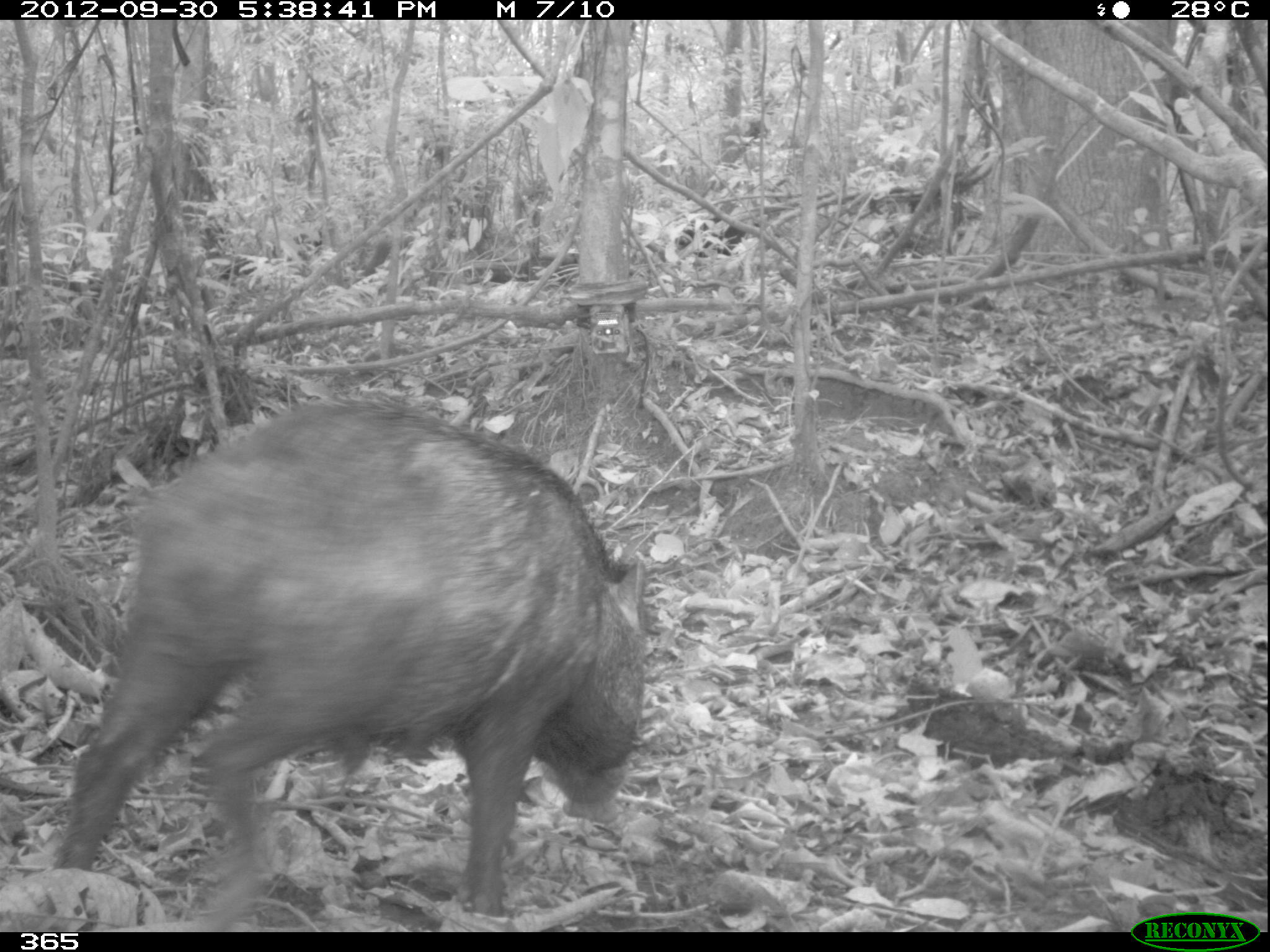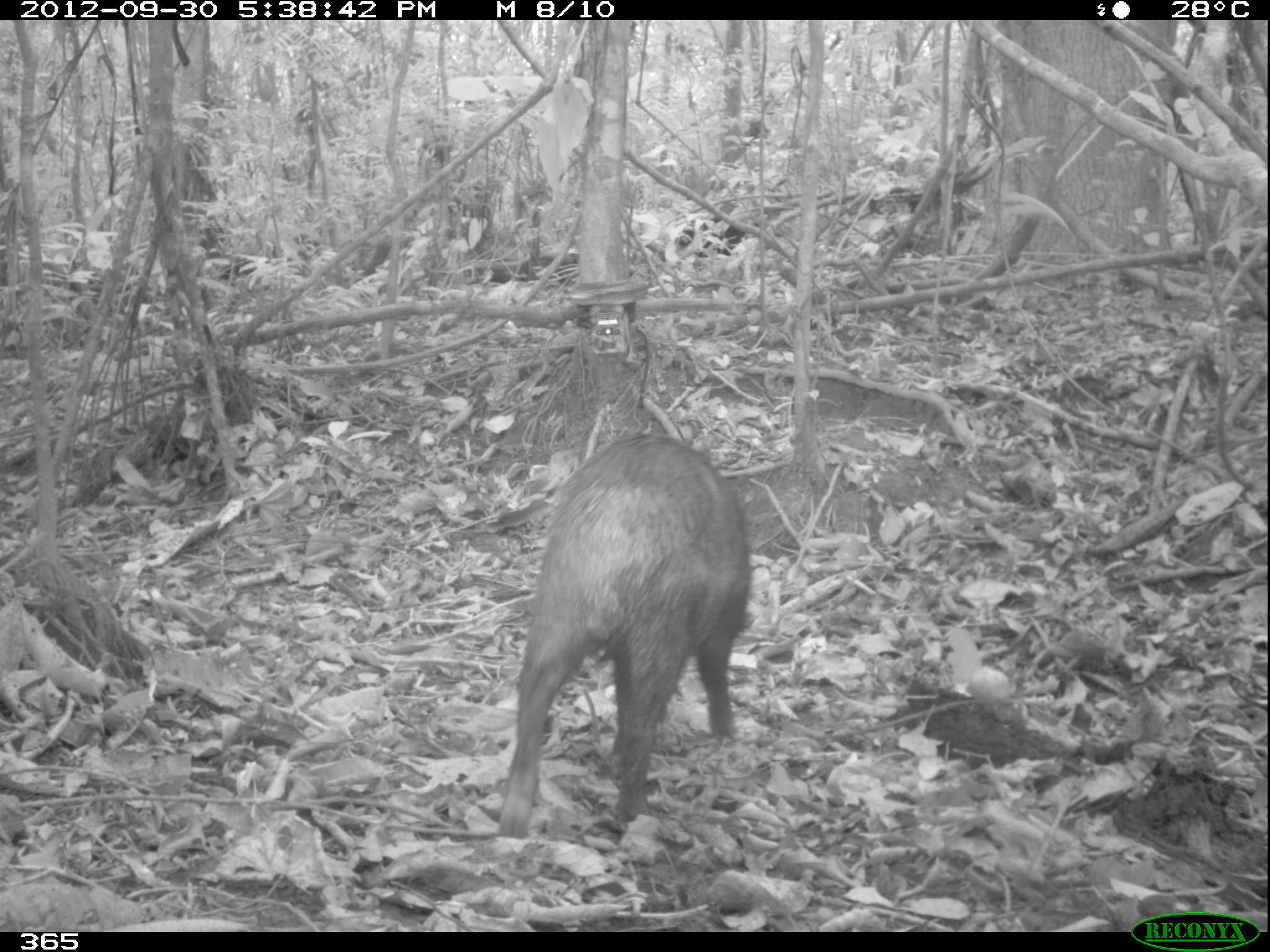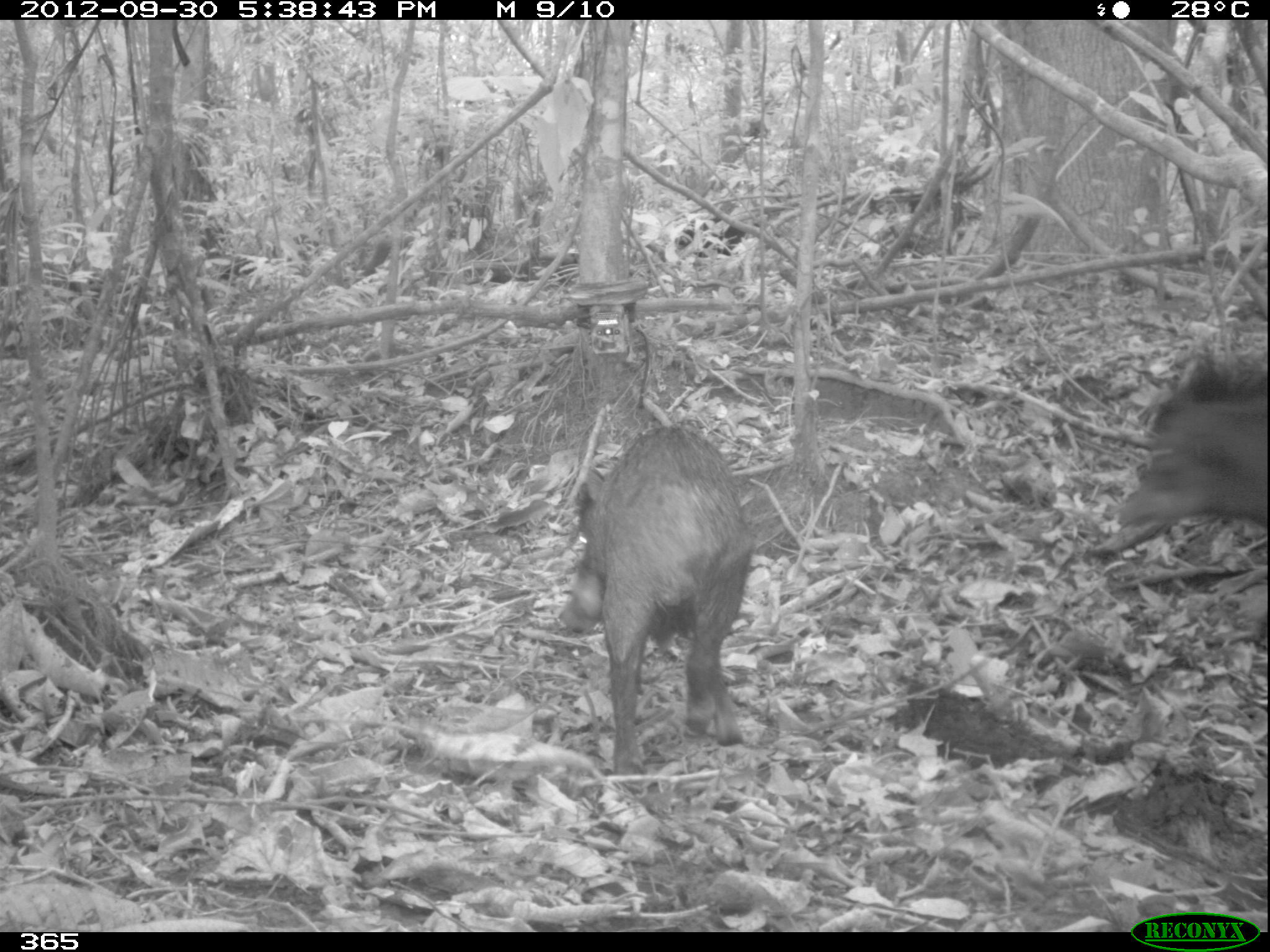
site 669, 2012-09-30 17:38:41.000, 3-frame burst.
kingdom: Animalia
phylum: Chordata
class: Mammalia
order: Artiodactyla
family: Tayassuidae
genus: Tayassu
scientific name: Tayassu pecari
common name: white-lipped peccary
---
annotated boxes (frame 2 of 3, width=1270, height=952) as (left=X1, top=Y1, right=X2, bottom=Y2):
tayassu pecari: (left=494, top=434, right=750, bottom=837)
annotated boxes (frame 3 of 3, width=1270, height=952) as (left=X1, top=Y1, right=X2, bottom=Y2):
tayassu pecari: (left=558, top=420, right=753, bottom=776); (left=1118, top=349, right=1268, bottom=643)